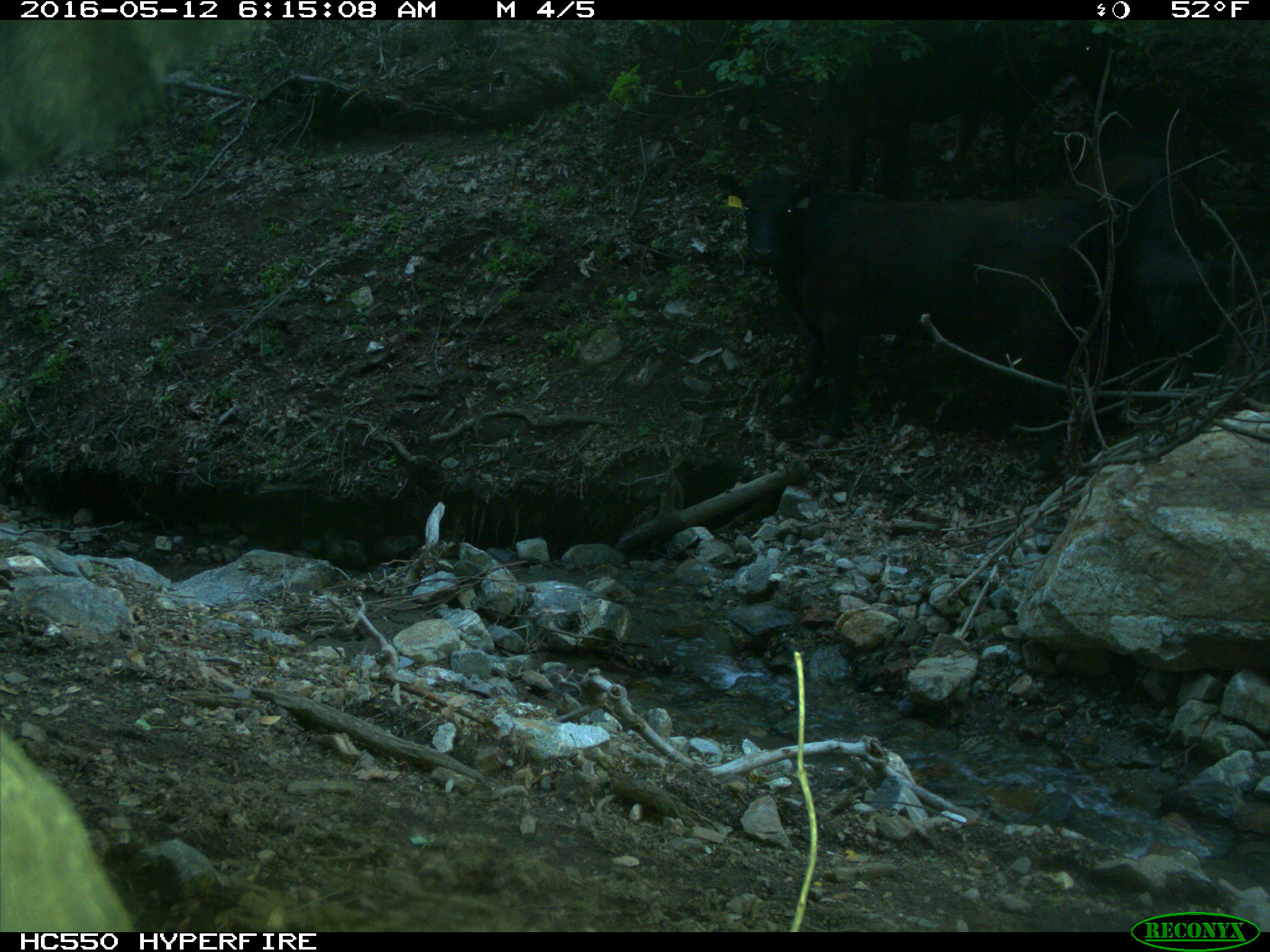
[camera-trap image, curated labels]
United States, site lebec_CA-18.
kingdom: Animalia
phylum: Chordata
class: Mammalia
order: Artiodactyla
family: Bovidae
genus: Bos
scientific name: Bos taurus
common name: domestic cow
Bos taurus (domestic cow).